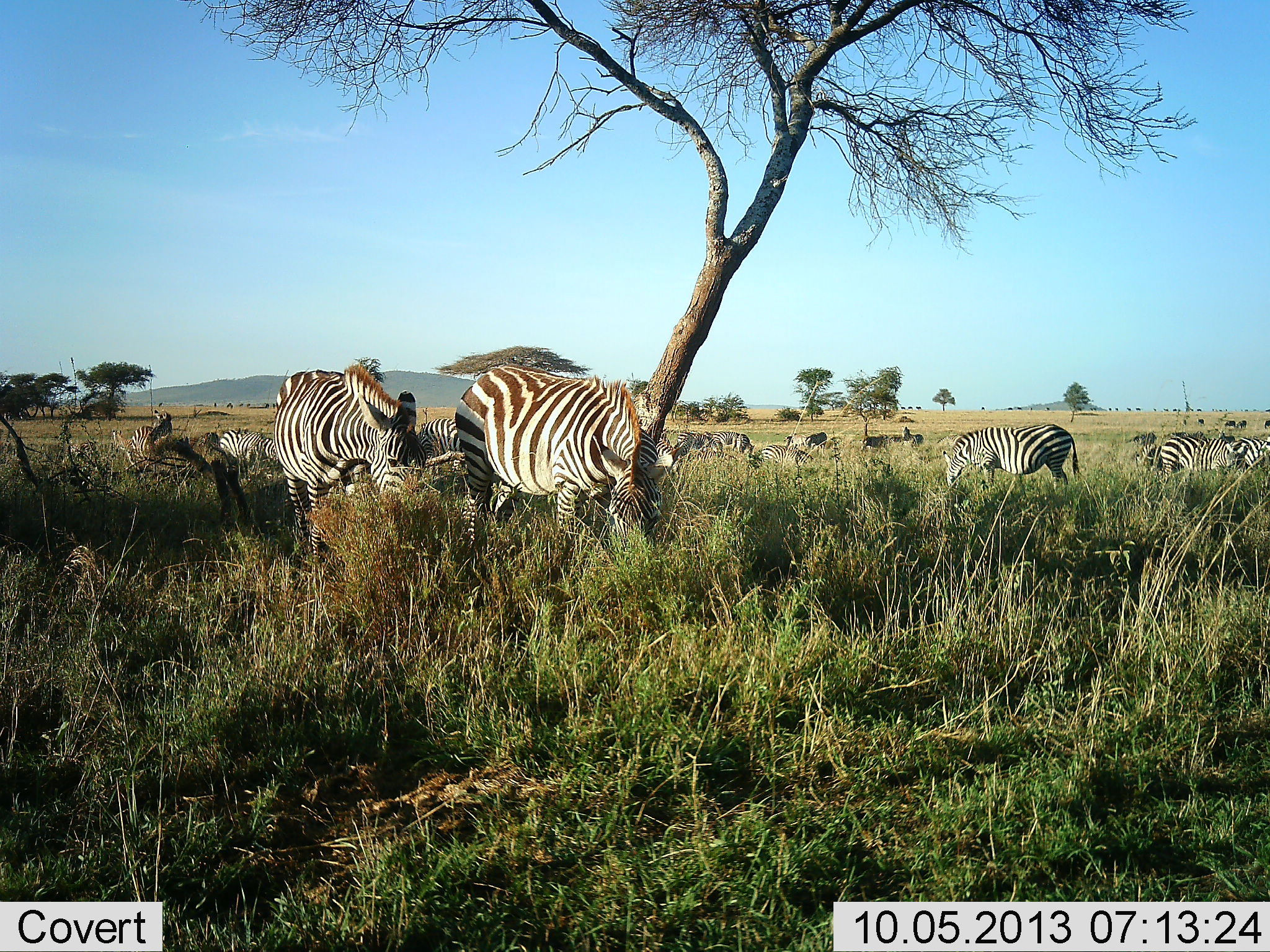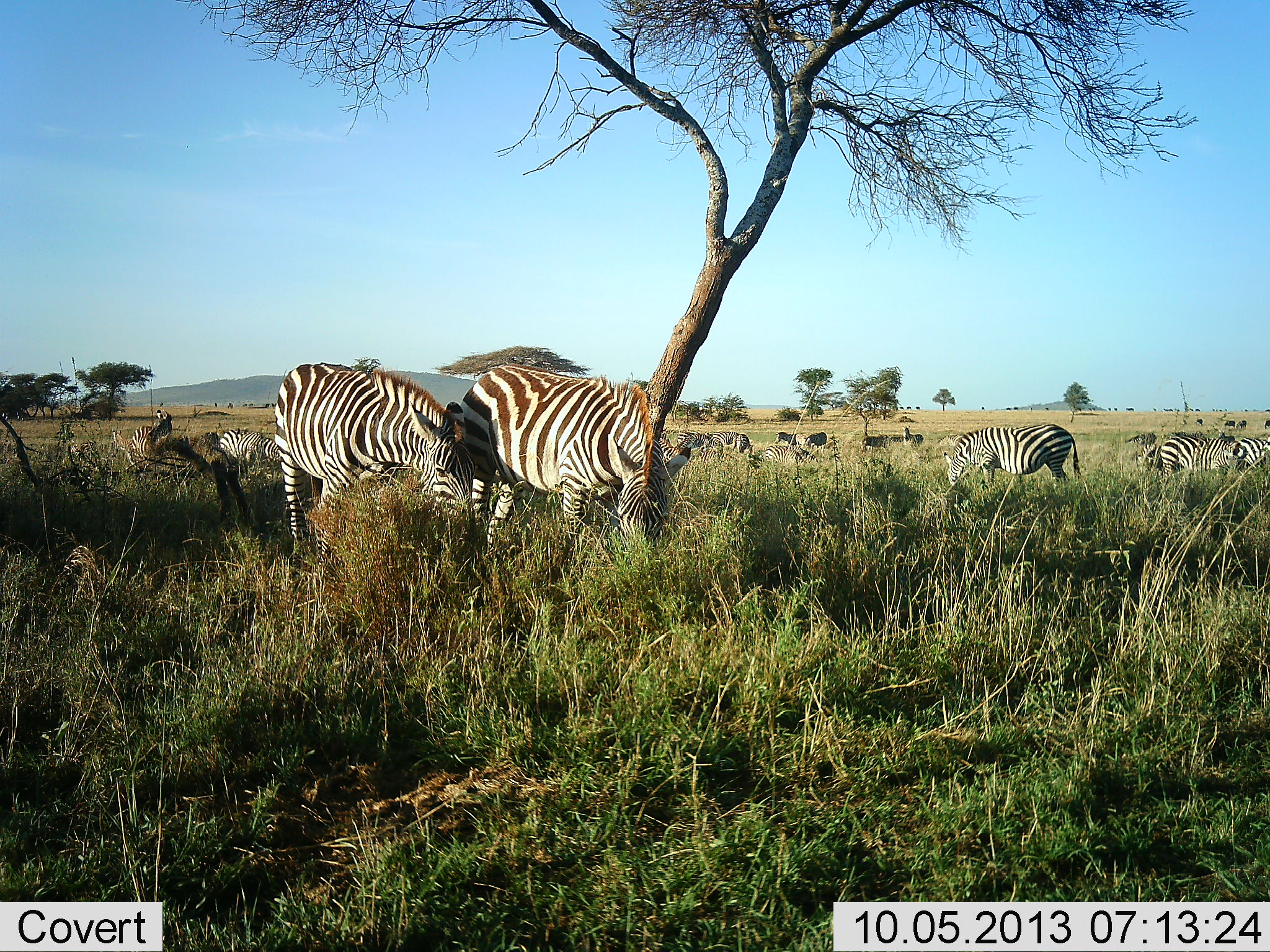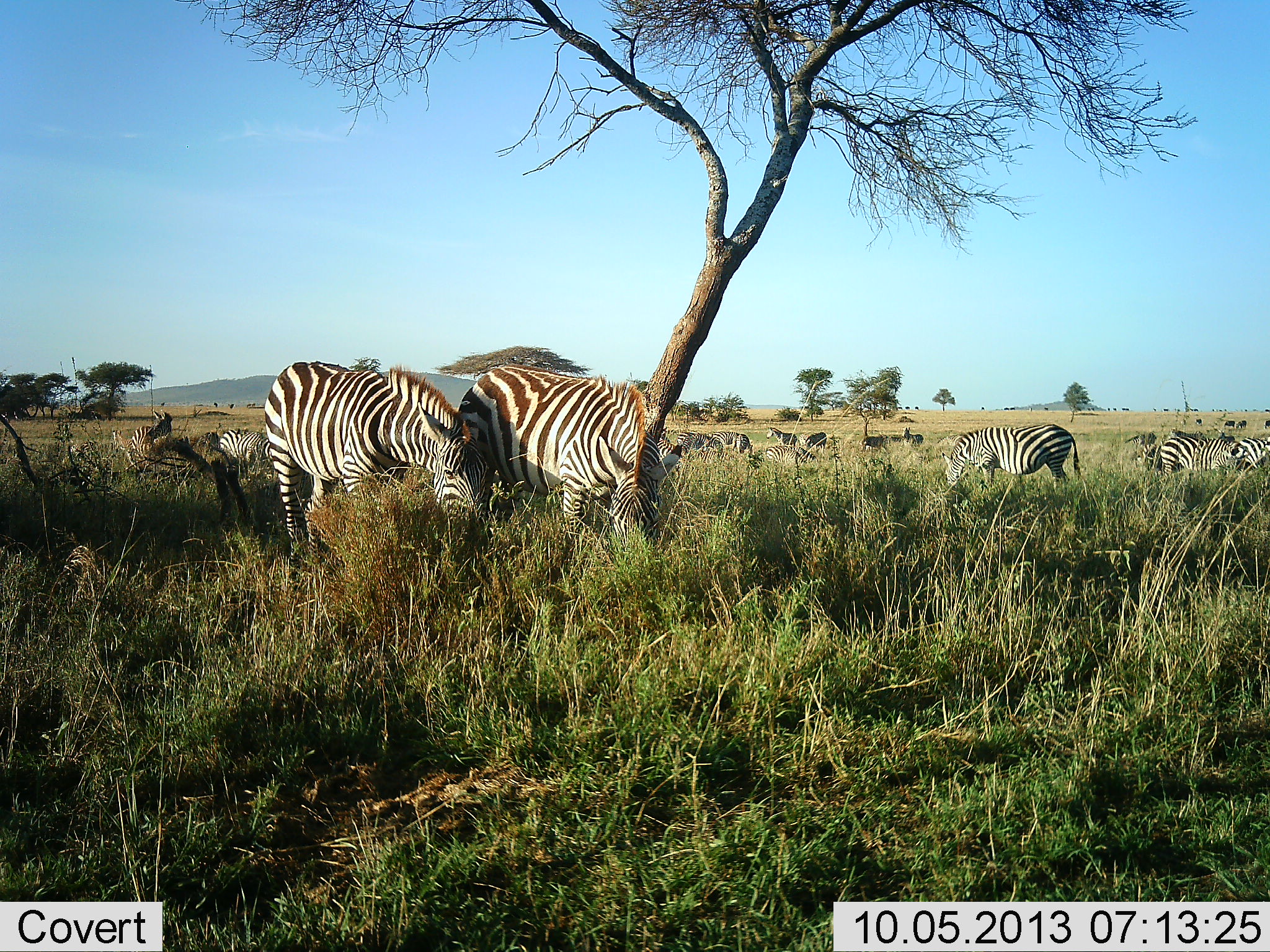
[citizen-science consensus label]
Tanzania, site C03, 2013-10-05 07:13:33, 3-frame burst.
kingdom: Animalia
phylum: Chordata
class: Mammalia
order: Perissodactyla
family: Equidae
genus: Equus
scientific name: Equus quagga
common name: plains zebra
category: zebra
Zebra (plains zebra) (Equus quagga), count 11-50. Behavior (volunteer vote fractions): standing 80%, resting 10%, moving 20%, interacting 30%. Young present (vote fraction): 10%. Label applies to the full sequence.